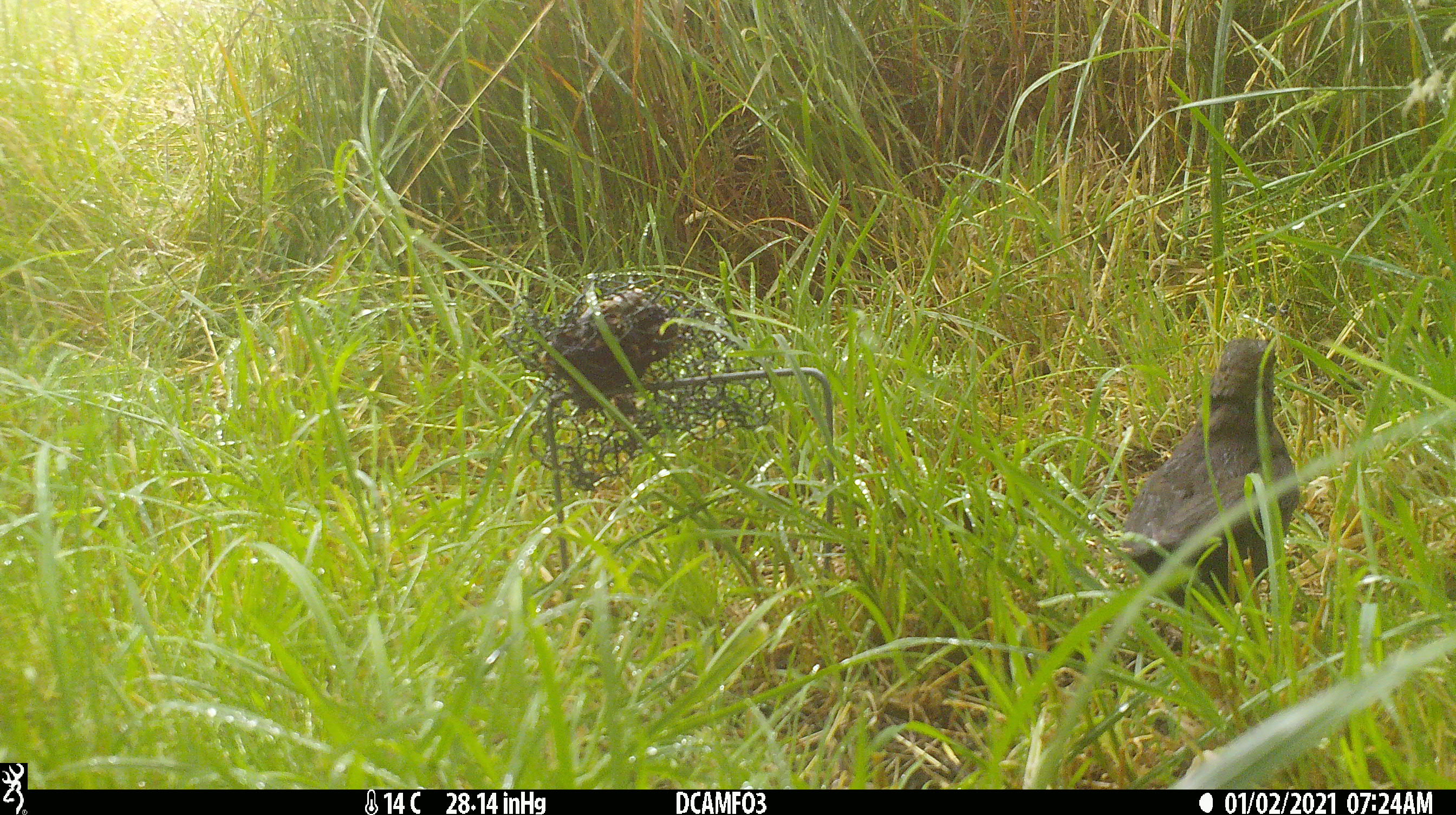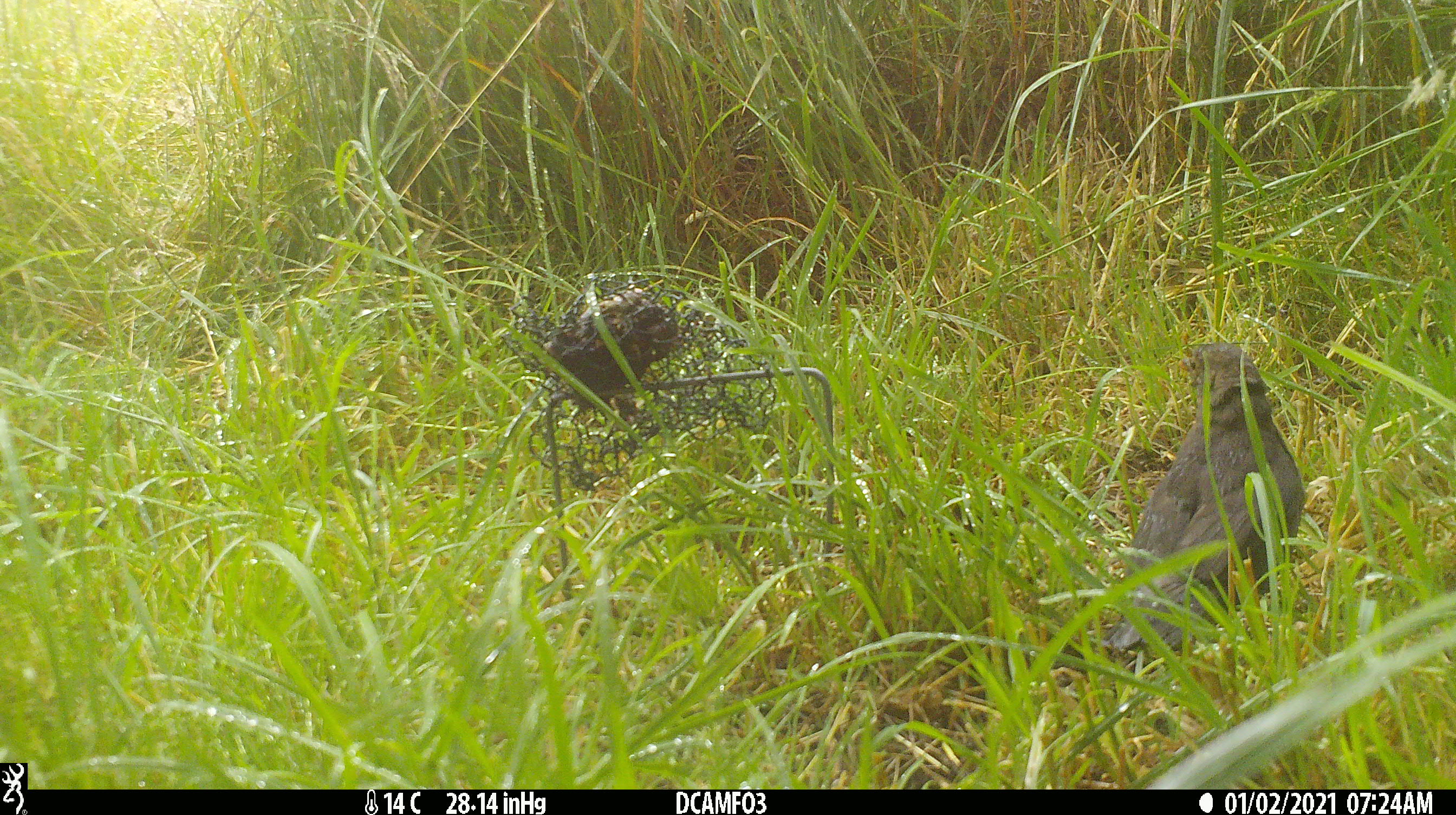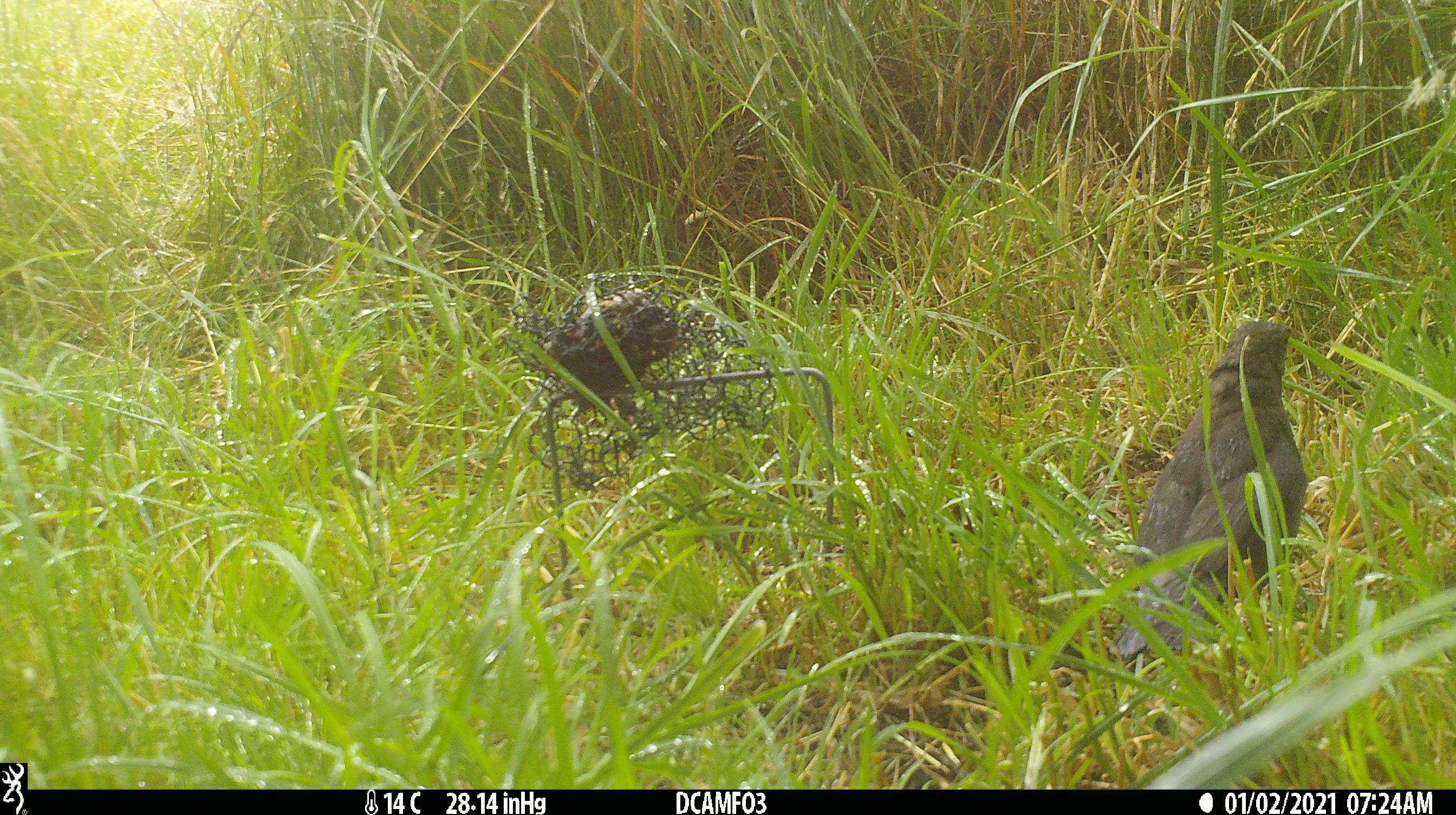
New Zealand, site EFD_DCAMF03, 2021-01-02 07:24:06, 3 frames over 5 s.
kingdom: Animalia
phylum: Chordata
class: Aves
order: Passeriformes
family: Turdidae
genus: Turdus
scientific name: Turdus merula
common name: eurasian blackbird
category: blackbird